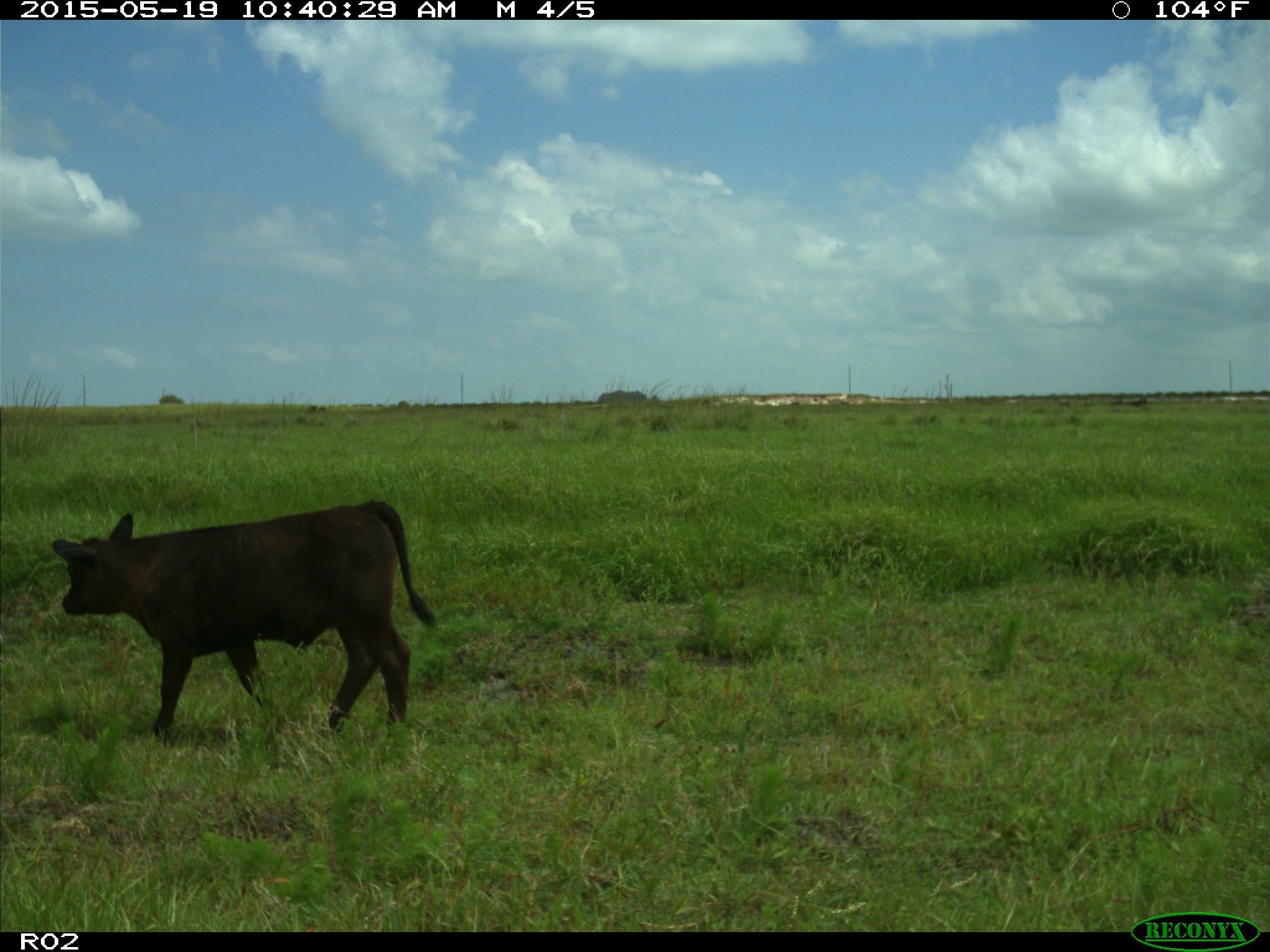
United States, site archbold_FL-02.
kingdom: Animalia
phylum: Chordata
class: Mammalia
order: Artiodactyla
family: Bovidae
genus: Bos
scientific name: Bos taurus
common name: domestic cow